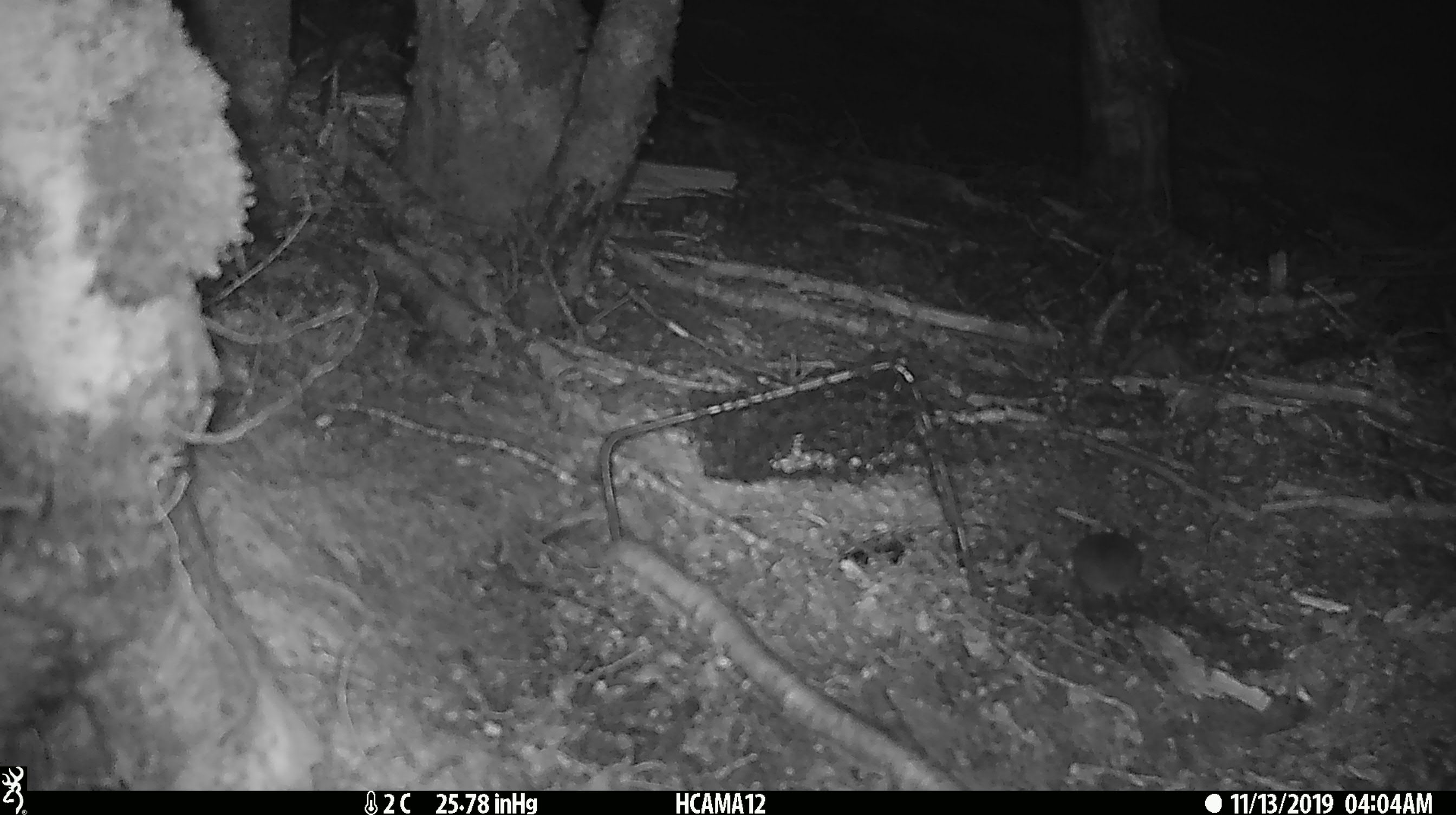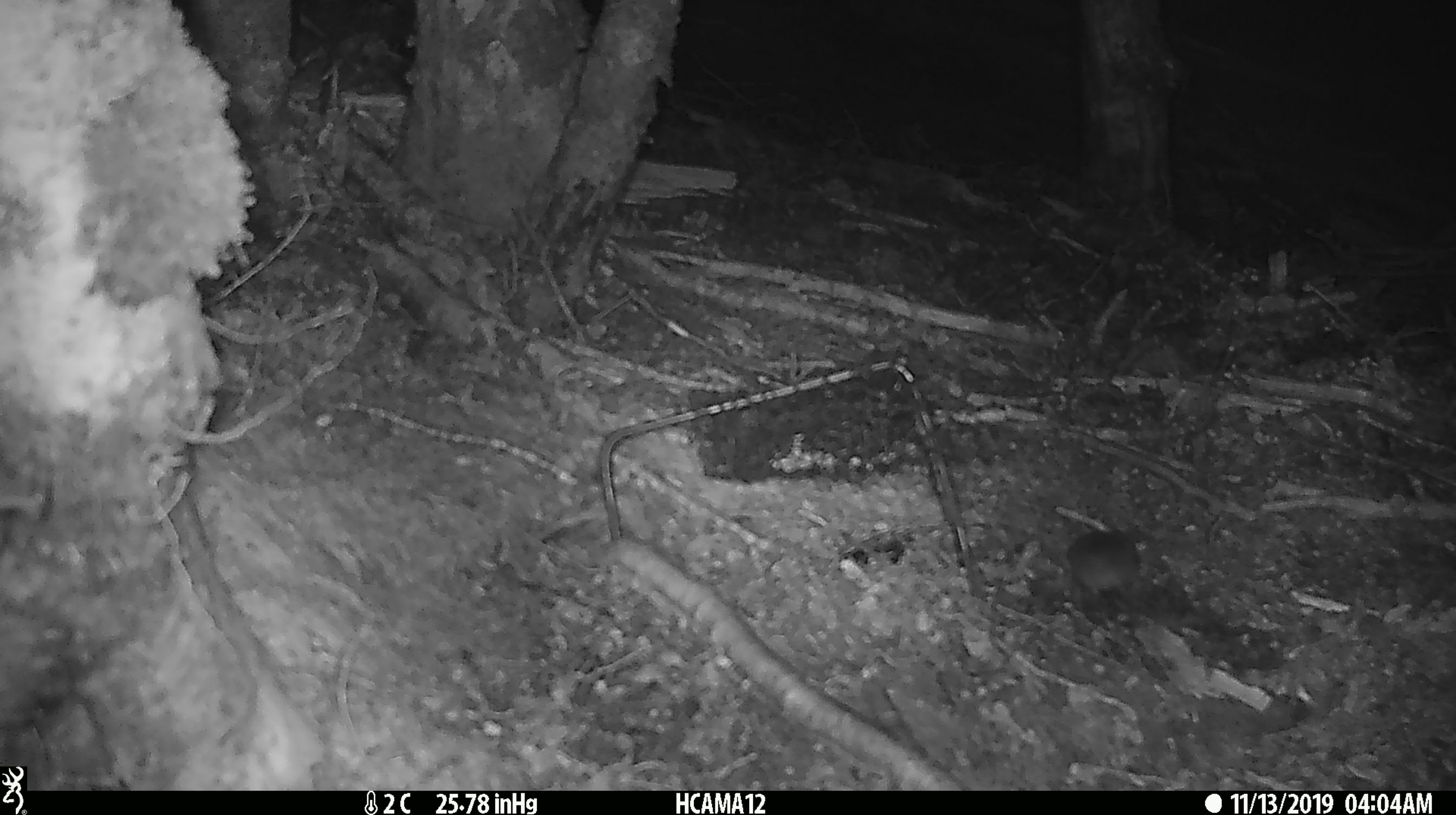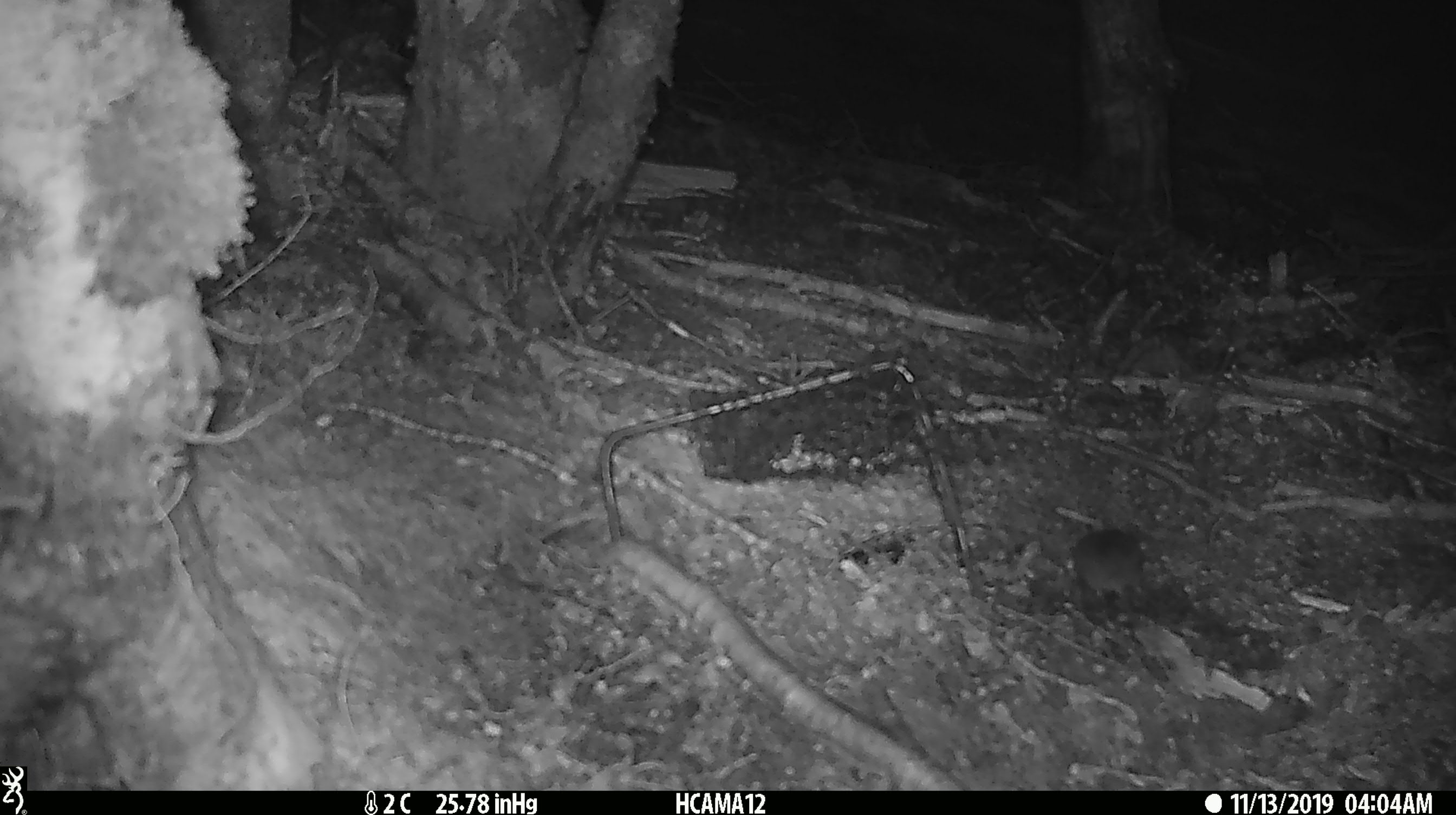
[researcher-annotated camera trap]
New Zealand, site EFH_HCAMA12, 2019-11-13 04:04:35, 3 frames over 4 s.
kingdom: Animalia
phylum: Chordata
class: Mammalia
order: Rodentia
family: Muridae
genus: Mus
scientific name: Mus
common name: mouse